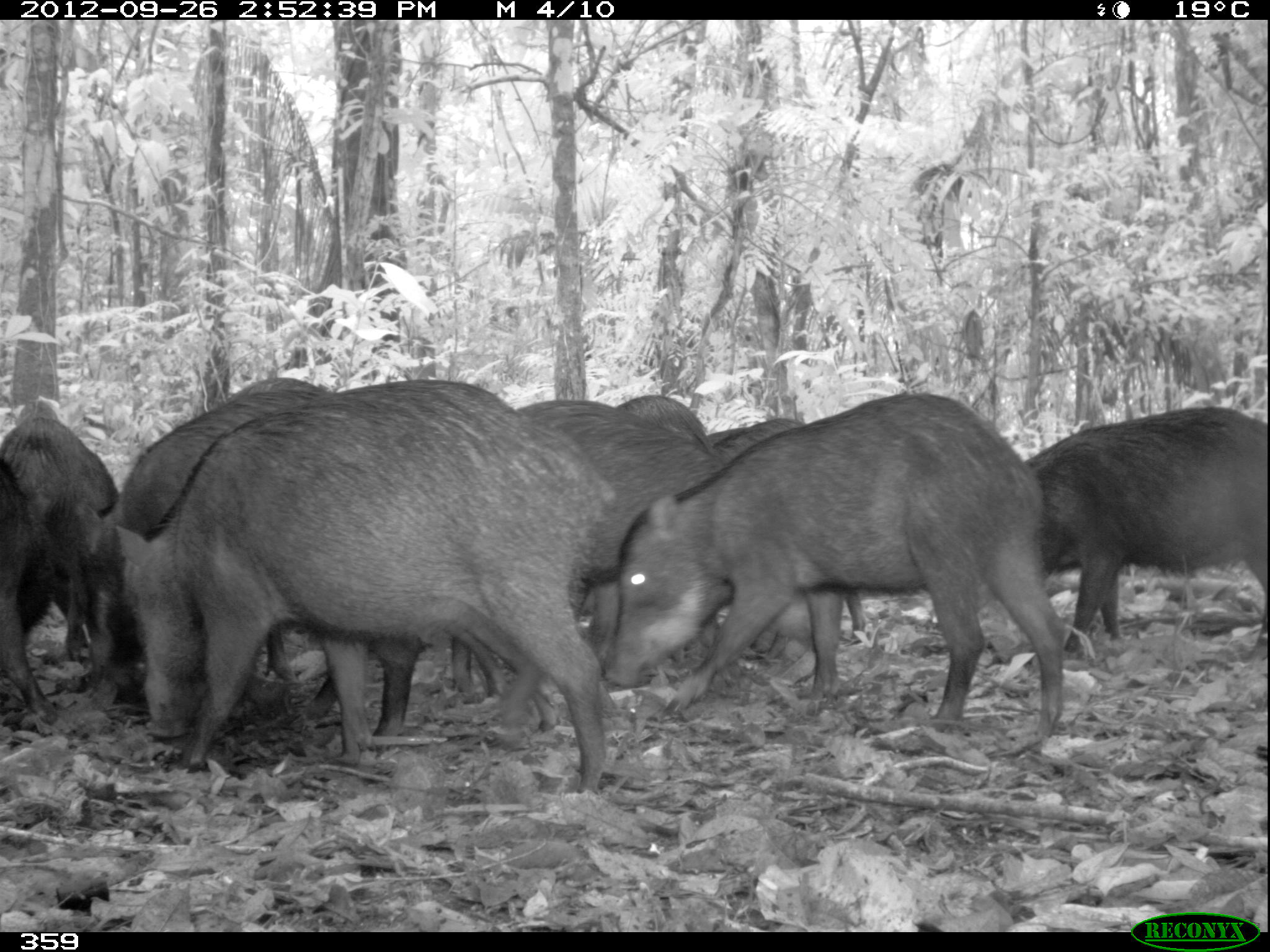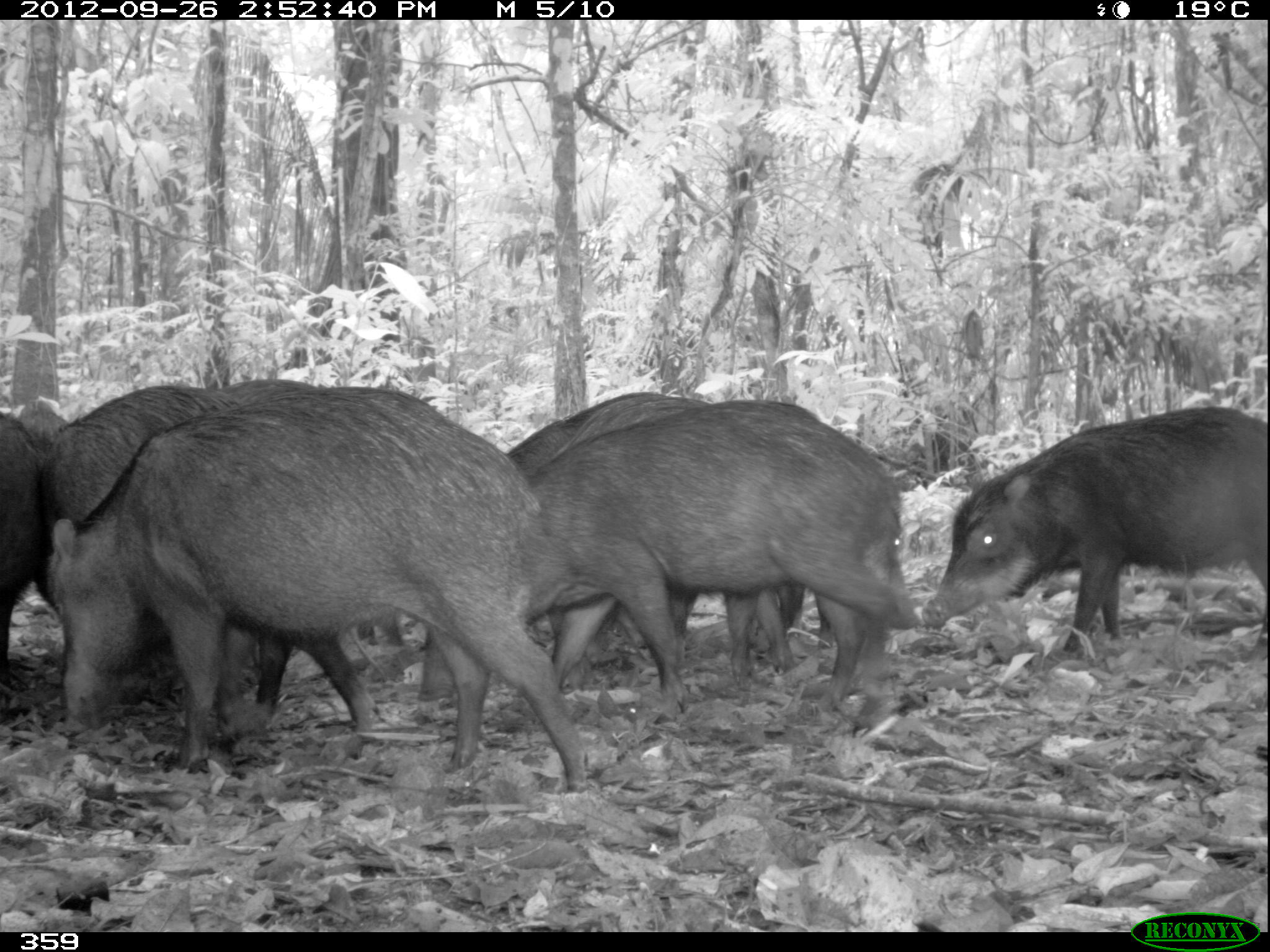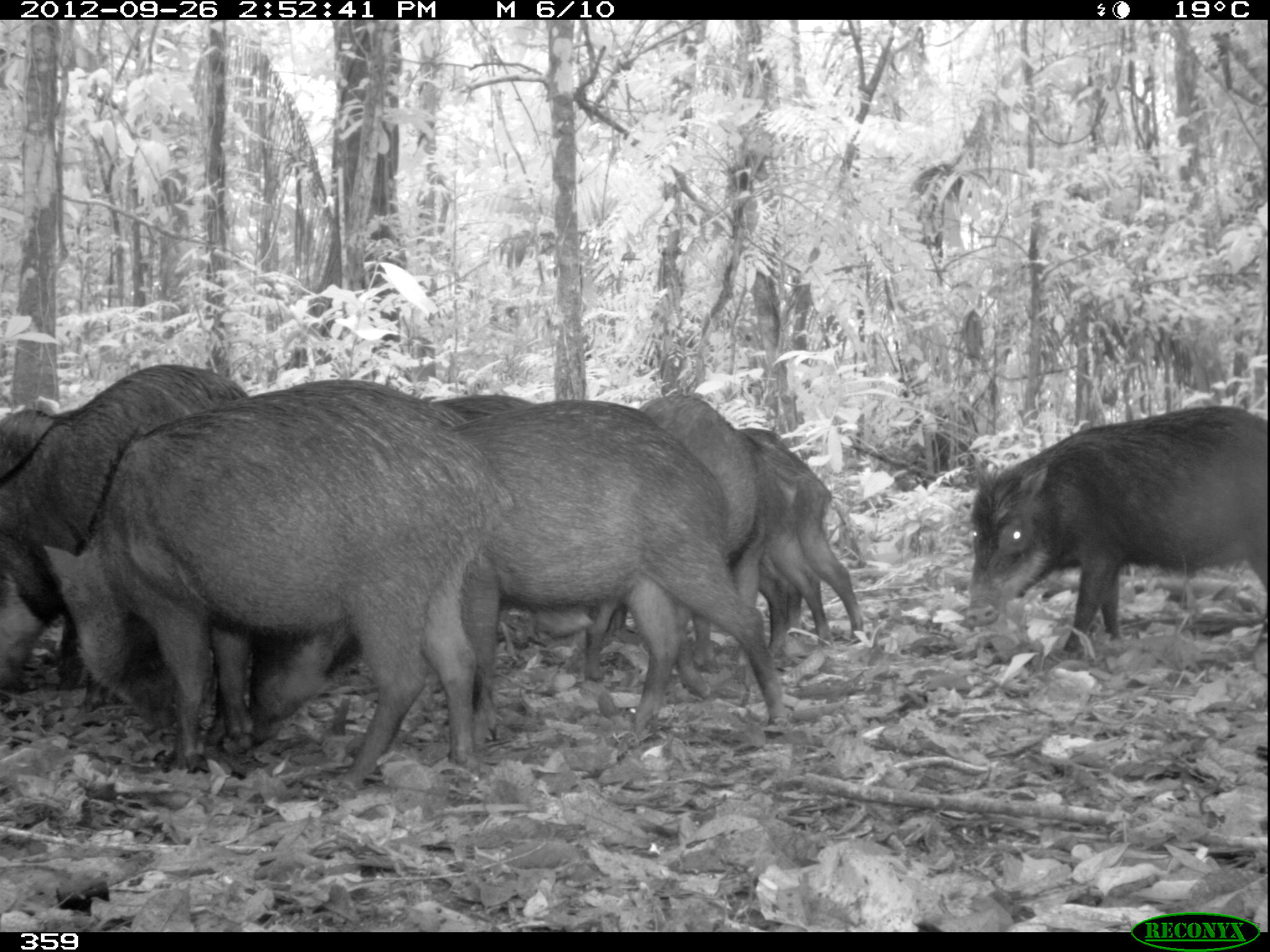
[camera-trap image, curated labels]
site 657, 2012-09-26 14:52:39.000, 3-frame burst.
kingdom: Animalia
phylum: Chordata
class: Mammalia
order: Artiodactyla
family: Tayassuidae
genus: Tayassu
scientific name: Tayassu pecari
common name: white-lipped peccary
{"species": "Tayassu pecari (white-lipped peccary)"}